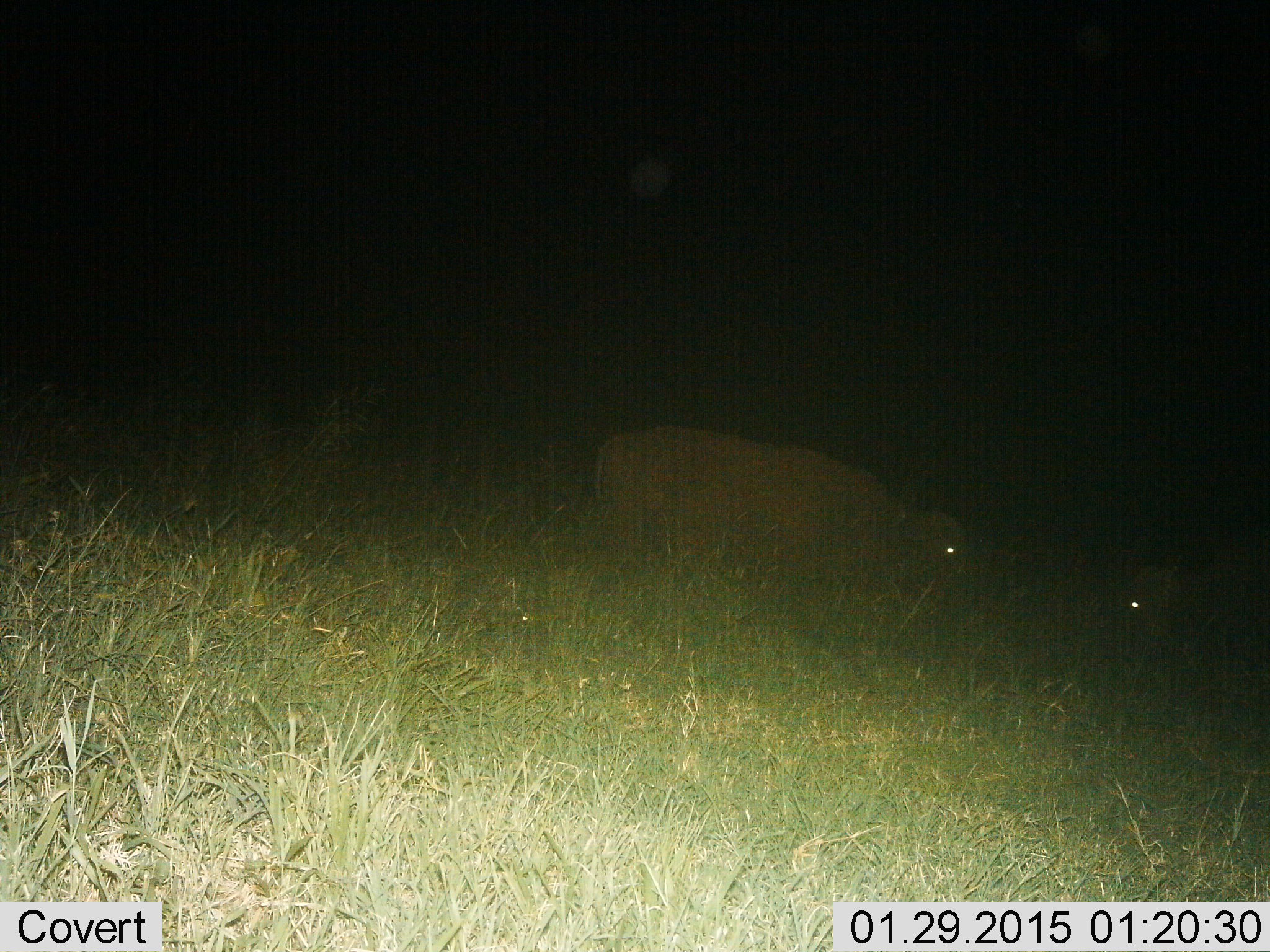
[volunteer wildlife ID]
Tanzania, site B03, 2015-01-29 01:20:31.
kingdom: Animalia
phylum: Chordata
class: Mammalia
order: Artiodactyla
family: Bovidae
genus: Syncerus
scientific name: Syncerus caffer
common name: cape buffalo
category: buffalo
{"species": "buffalo (cape buffalo) (Syncerus caffer)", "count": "2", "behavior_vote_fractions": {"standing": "60%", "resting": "20%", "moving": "40%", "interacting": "0%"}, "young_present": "10%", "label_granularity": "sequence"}